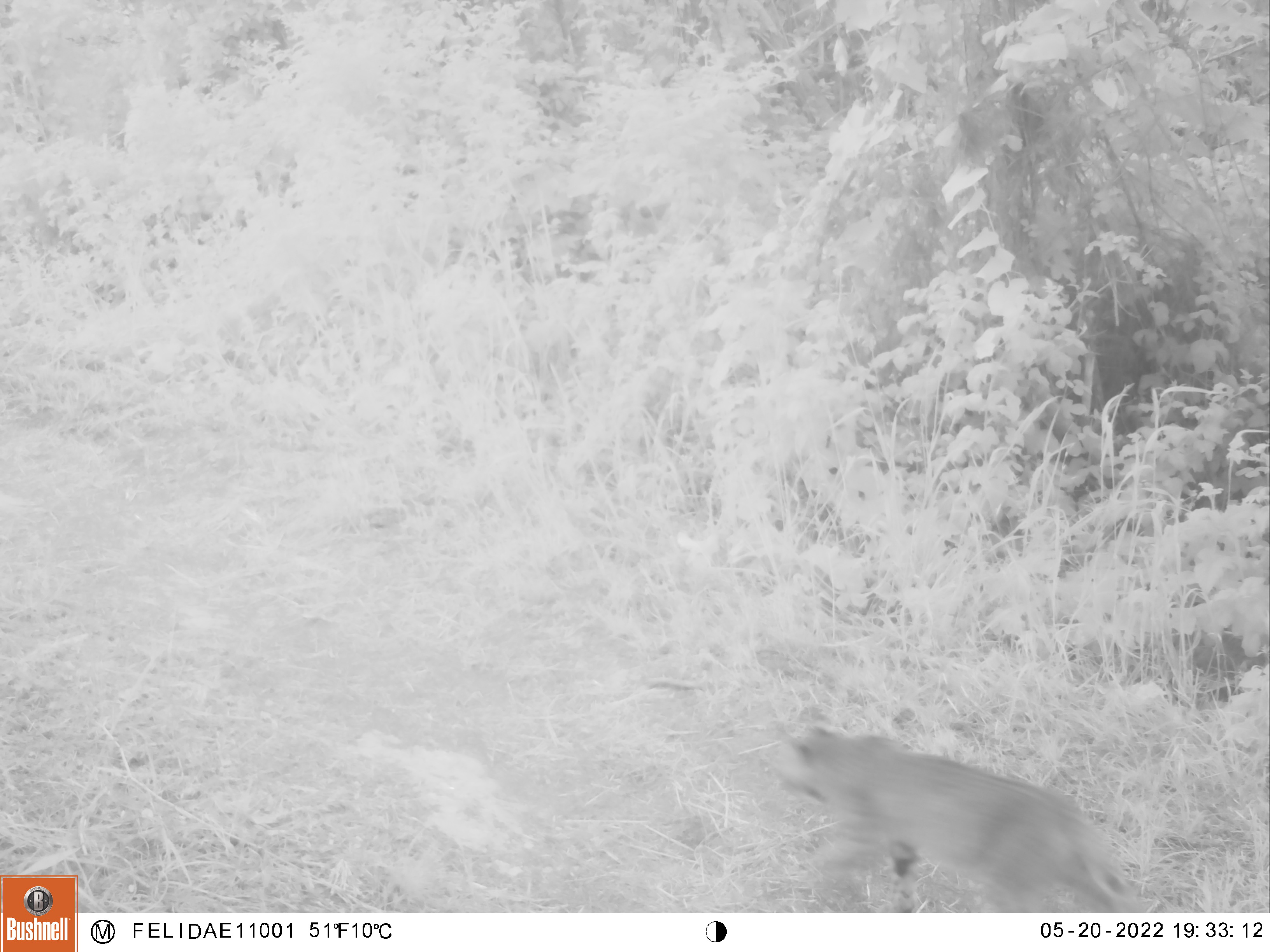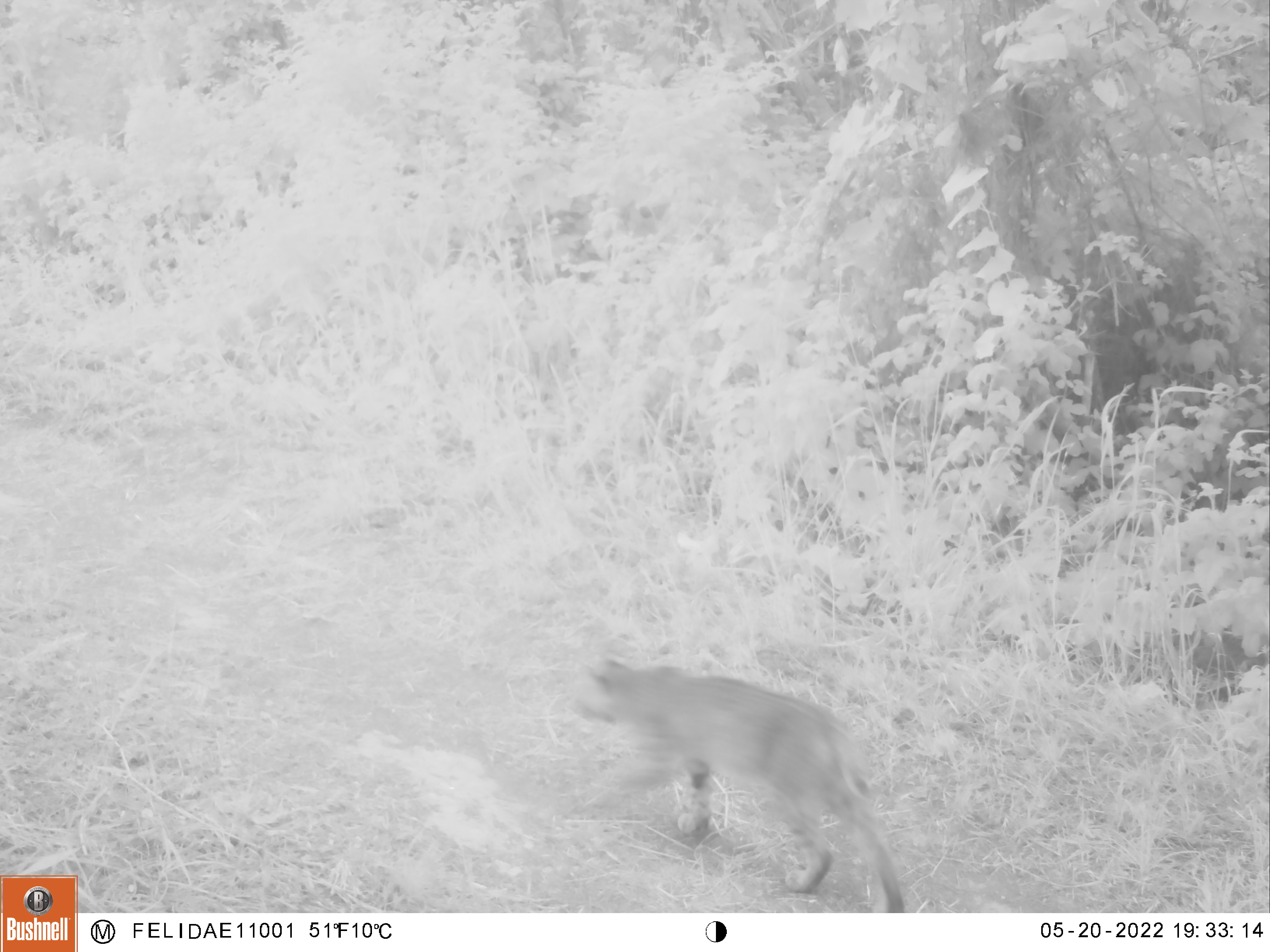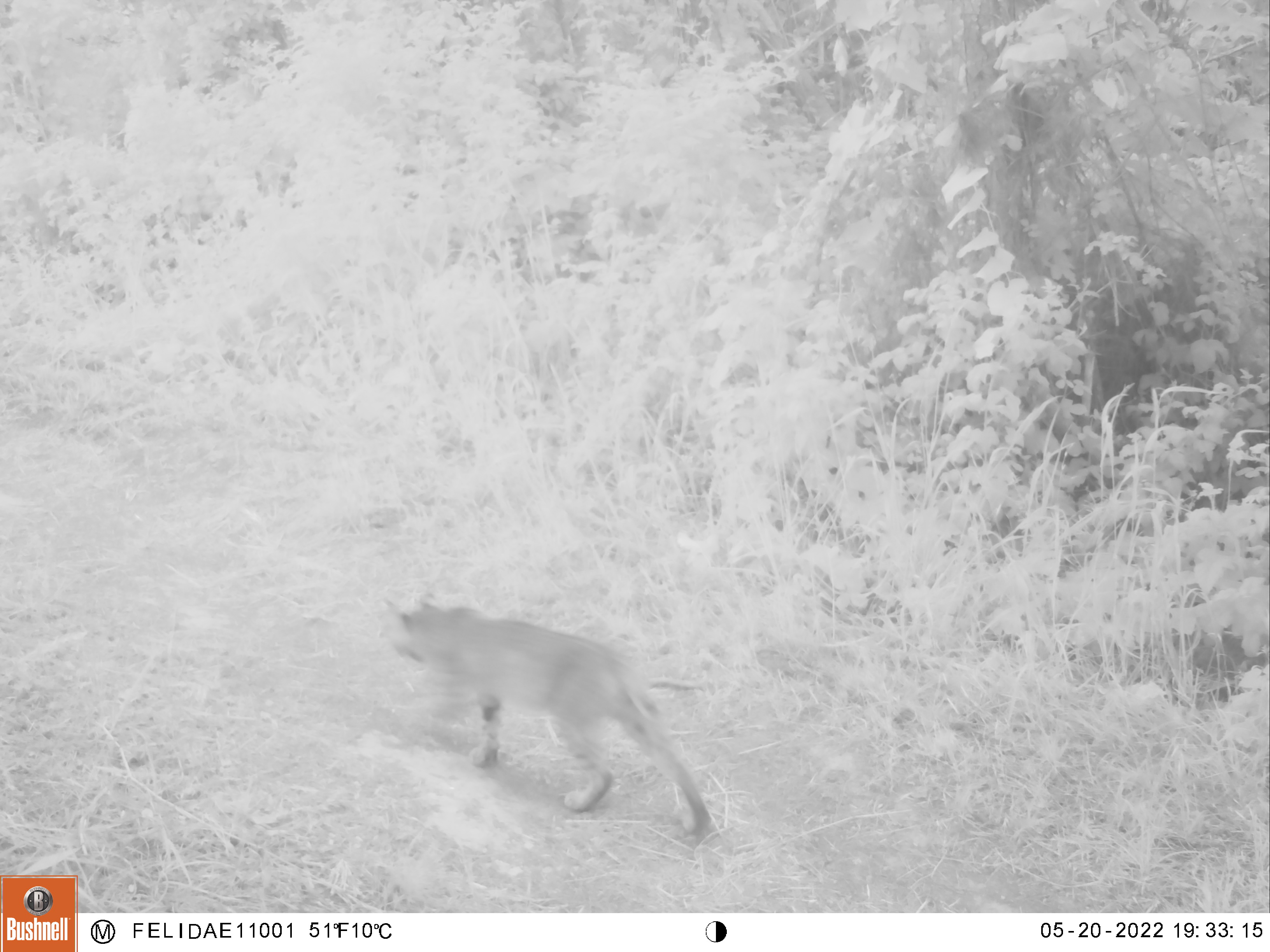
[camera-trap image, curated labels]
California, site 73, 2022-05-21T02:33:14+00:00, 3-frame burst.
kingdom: Animalia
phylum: Chordata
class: Mammalia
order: Carnivora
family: Felidae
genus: Lynx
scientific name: Lynx rufus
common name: bobcat